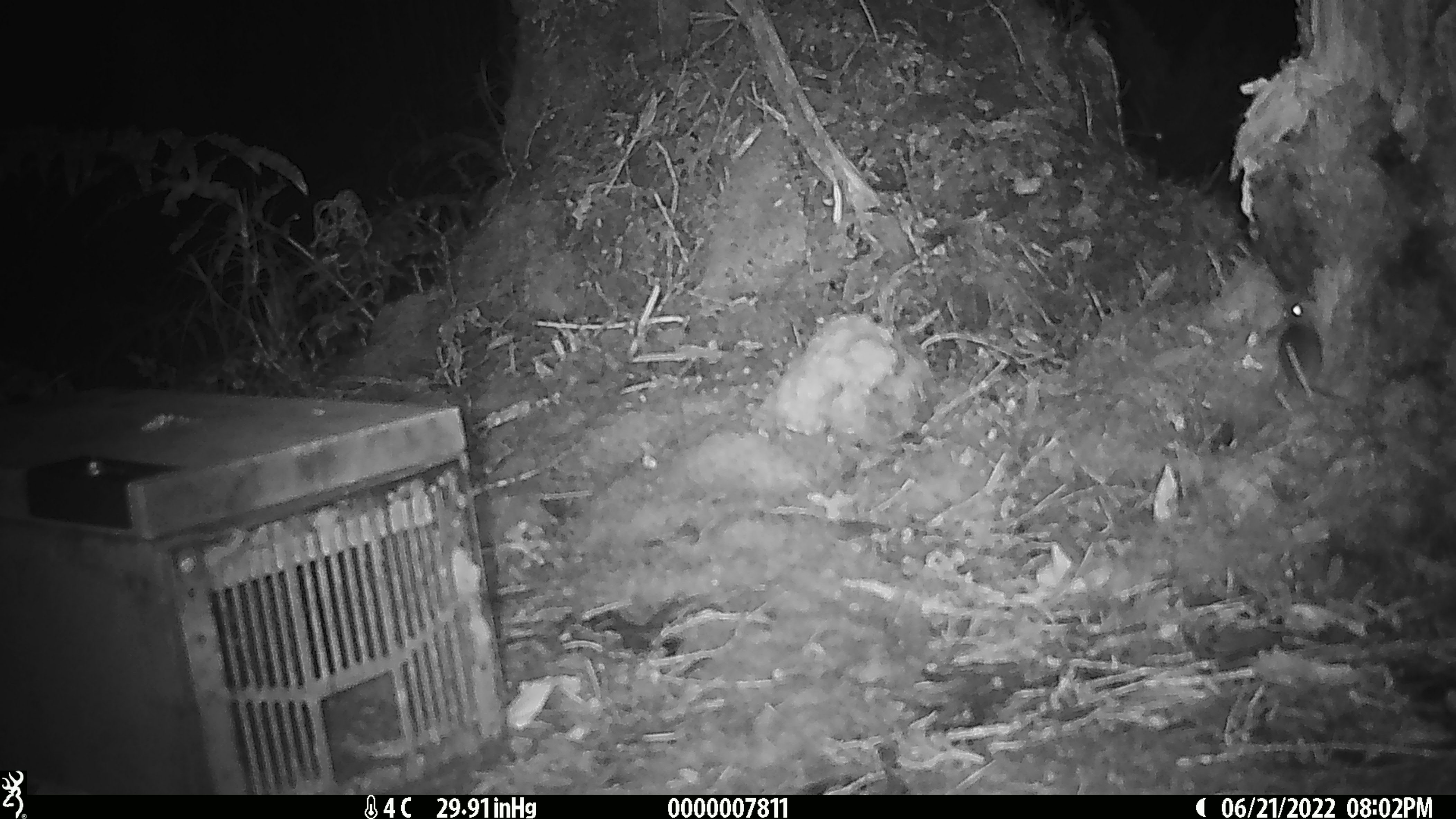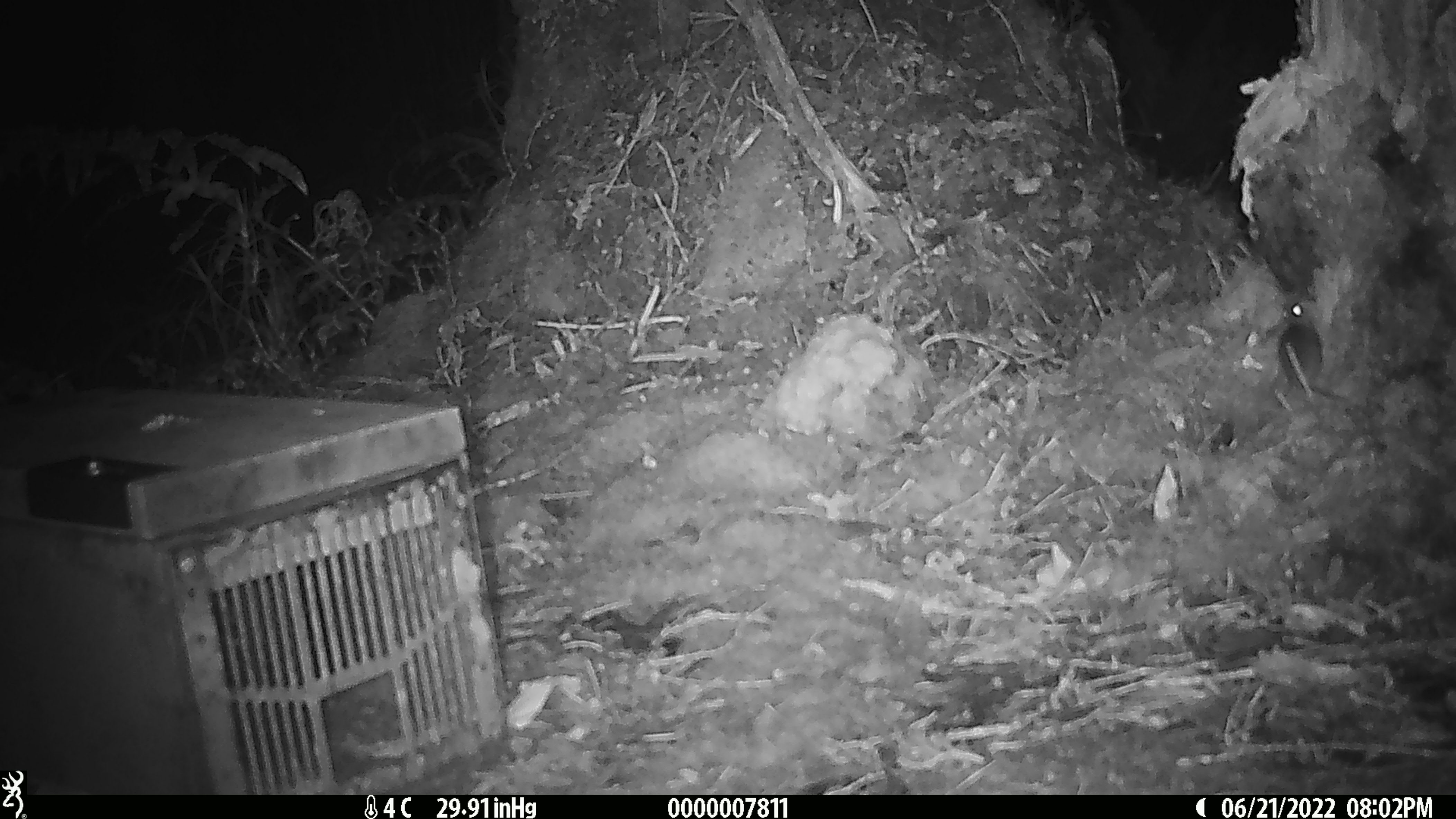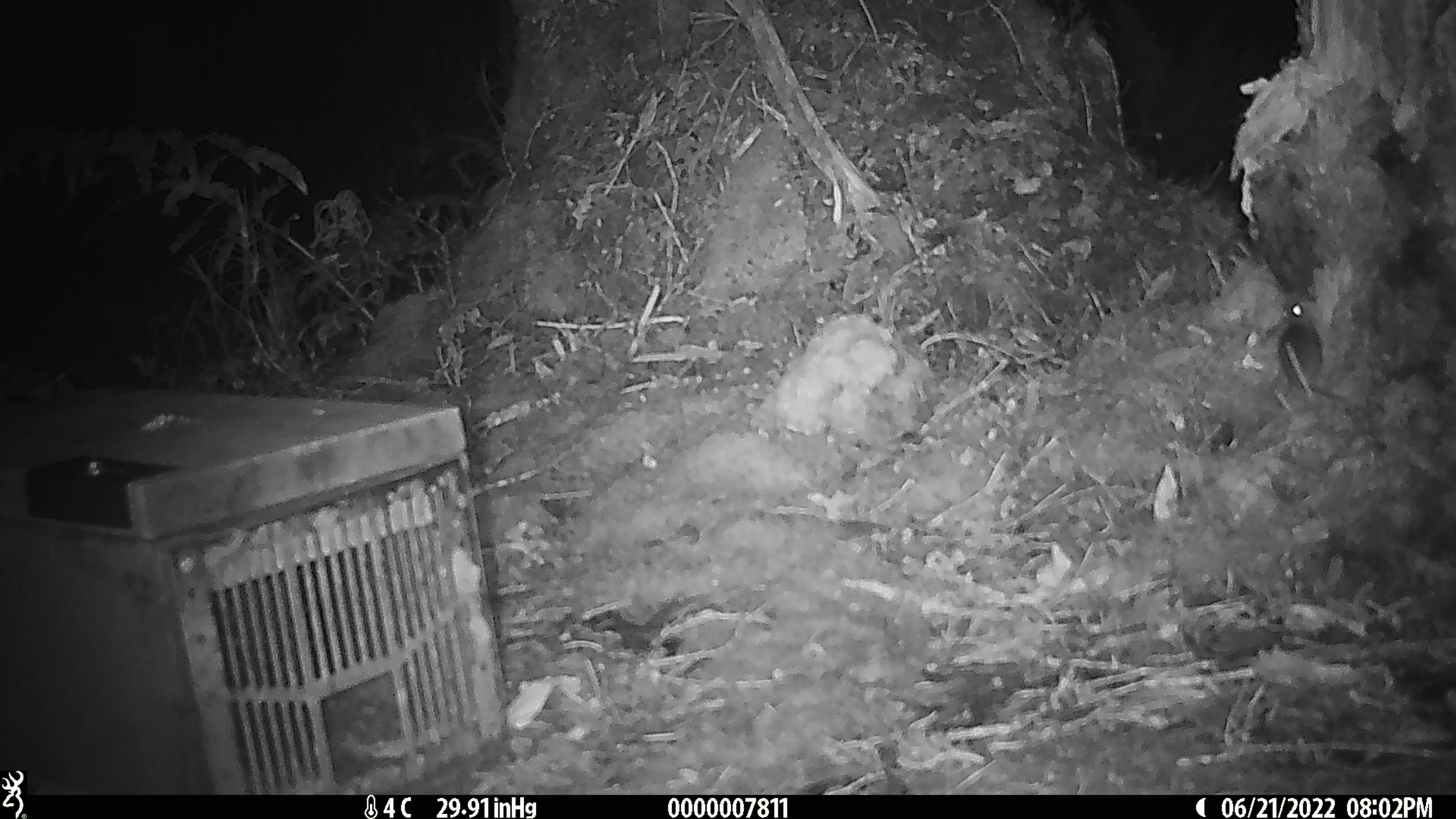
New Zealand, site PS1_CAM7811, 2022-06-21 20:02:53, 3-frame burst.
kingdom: Animalia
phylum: Chordata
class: Mammalia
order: Rodentia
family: Muridae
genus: Mus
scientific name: Mus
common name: mouse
Mouse (Mus).